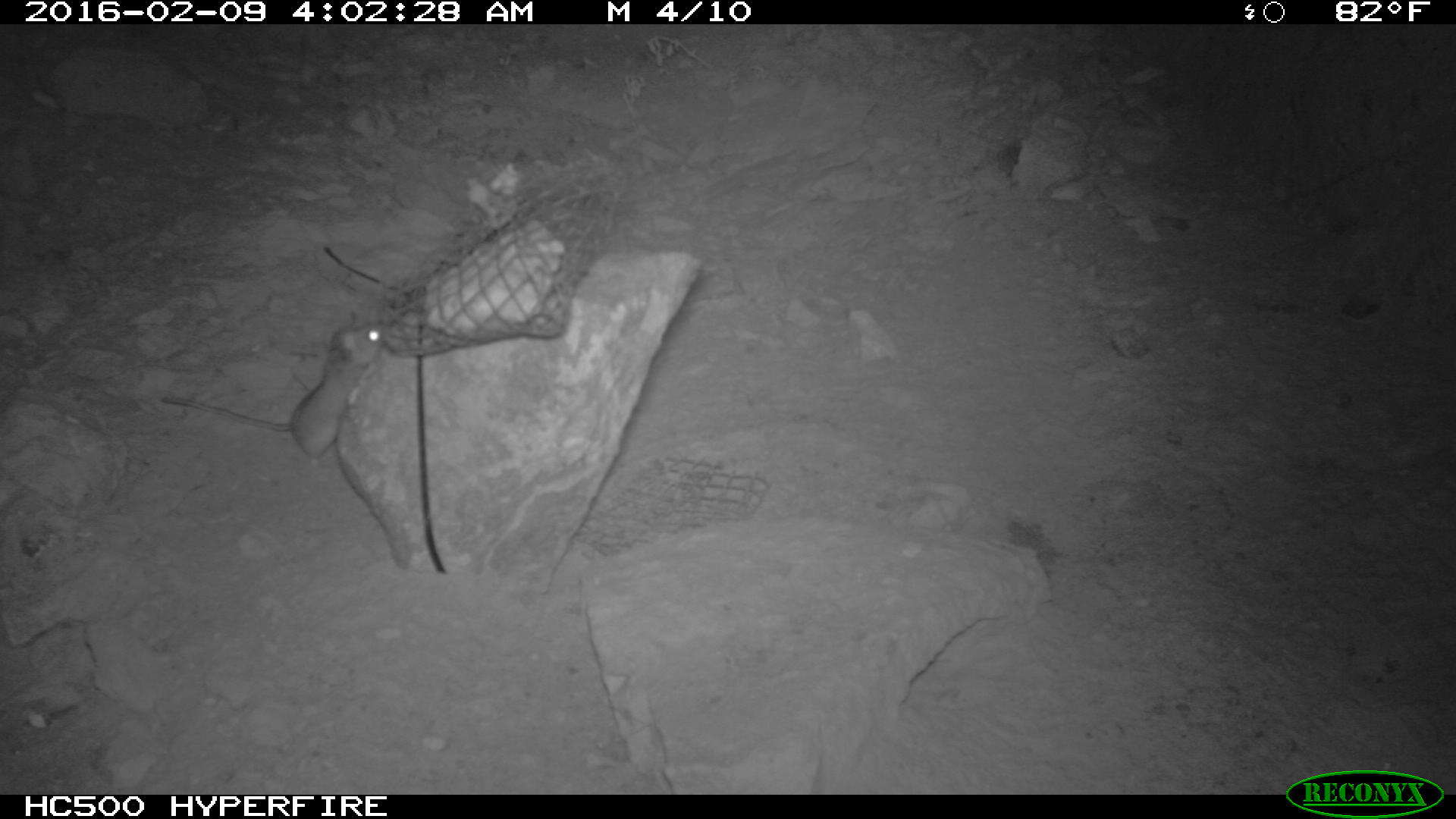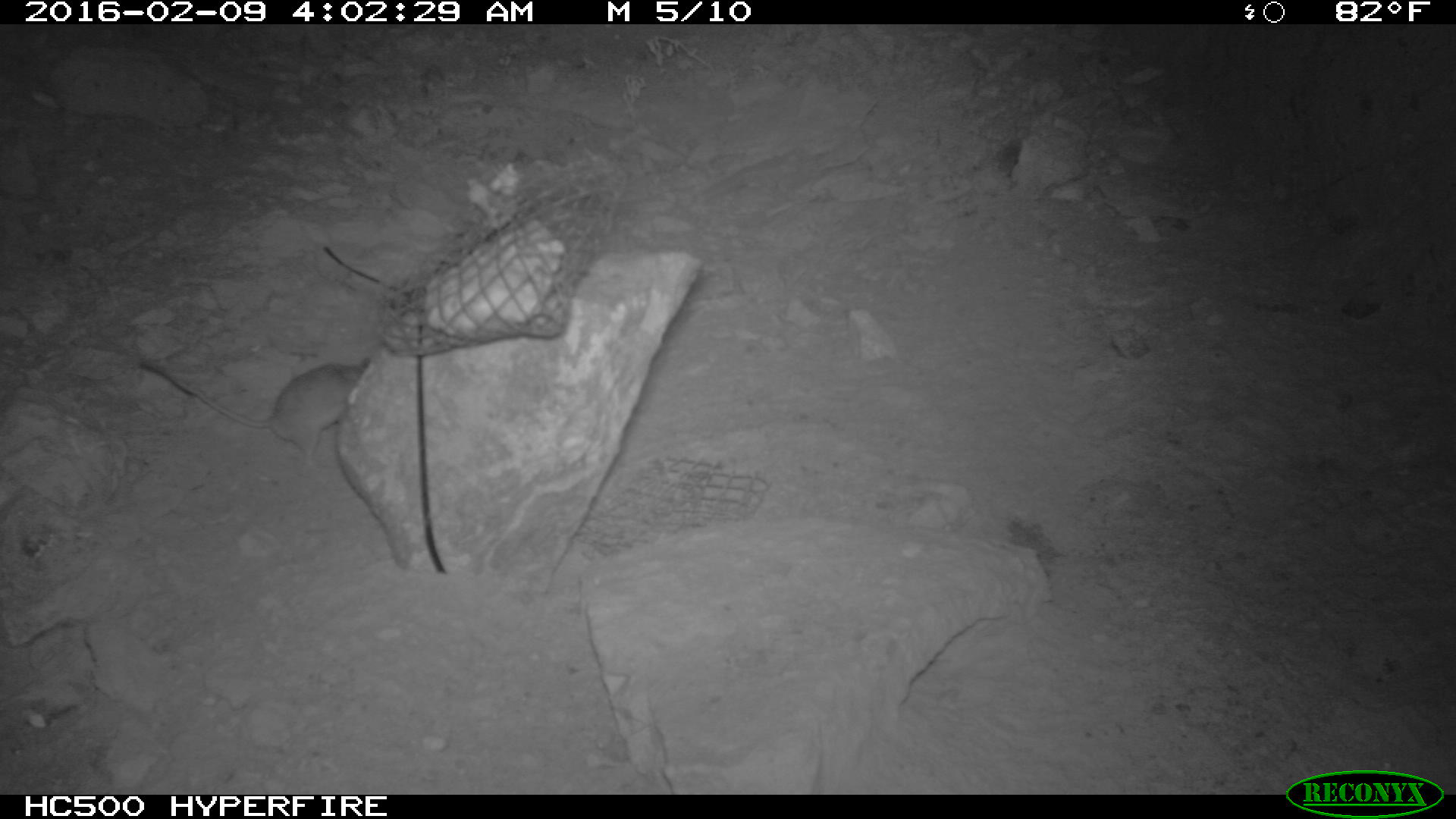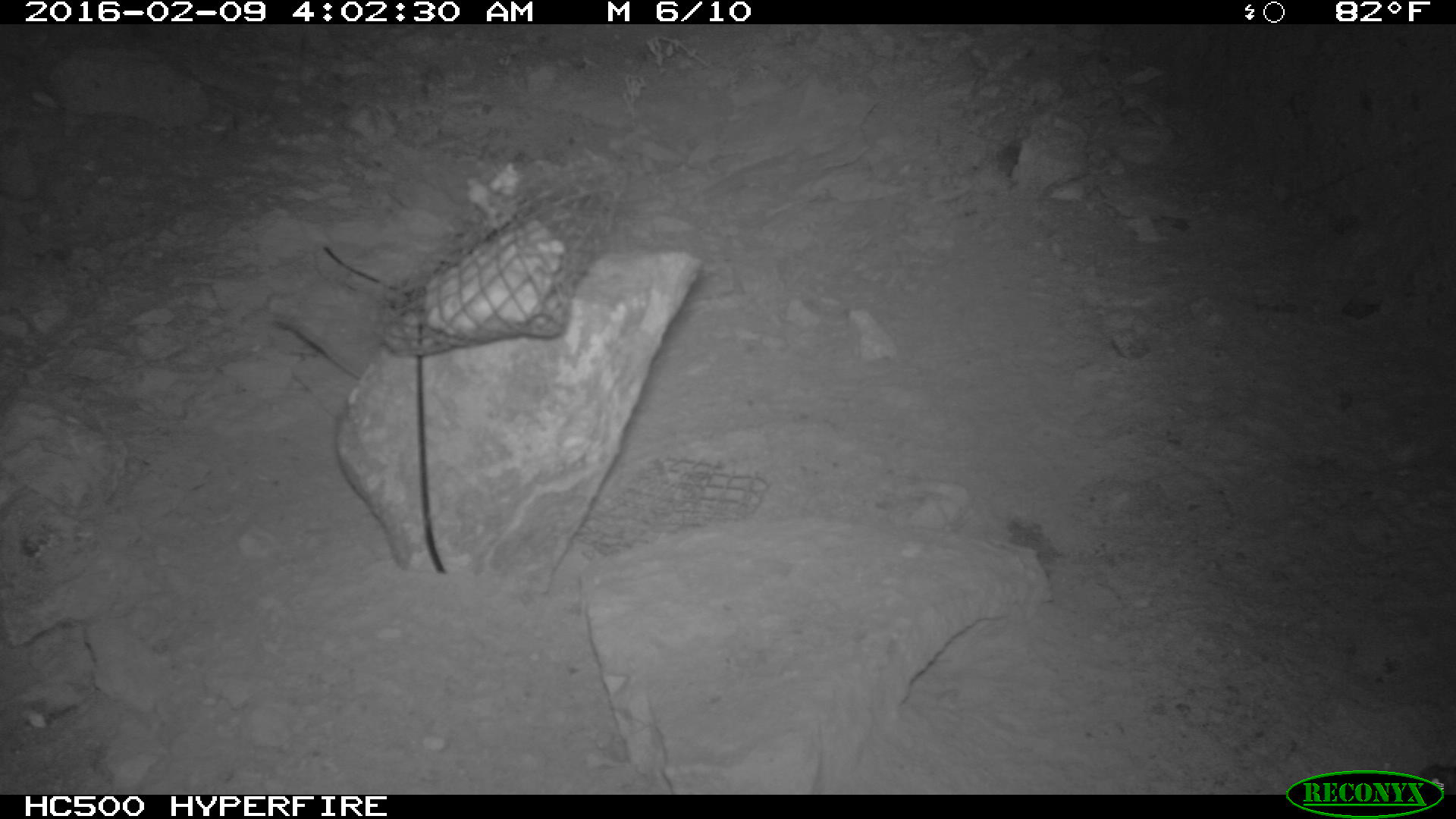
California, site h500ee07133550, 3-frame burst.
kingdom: Animalia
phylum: Chordata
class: Mammalia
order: Rodentia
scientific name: Rodentia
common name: rodent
Rodent (Rodentia).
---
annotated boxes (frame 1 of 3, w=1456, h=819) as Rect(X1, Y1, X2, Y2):
rodent: Rect(158, 311, 391, 470)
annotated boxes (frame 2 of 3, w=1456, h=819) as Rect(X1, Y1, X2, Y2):
rodent: Rect(142, 355, 371, 465)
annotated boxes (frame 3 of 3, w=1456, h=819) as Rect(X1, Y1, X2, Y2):
rodent: Rect(270, 315, 359, 381)